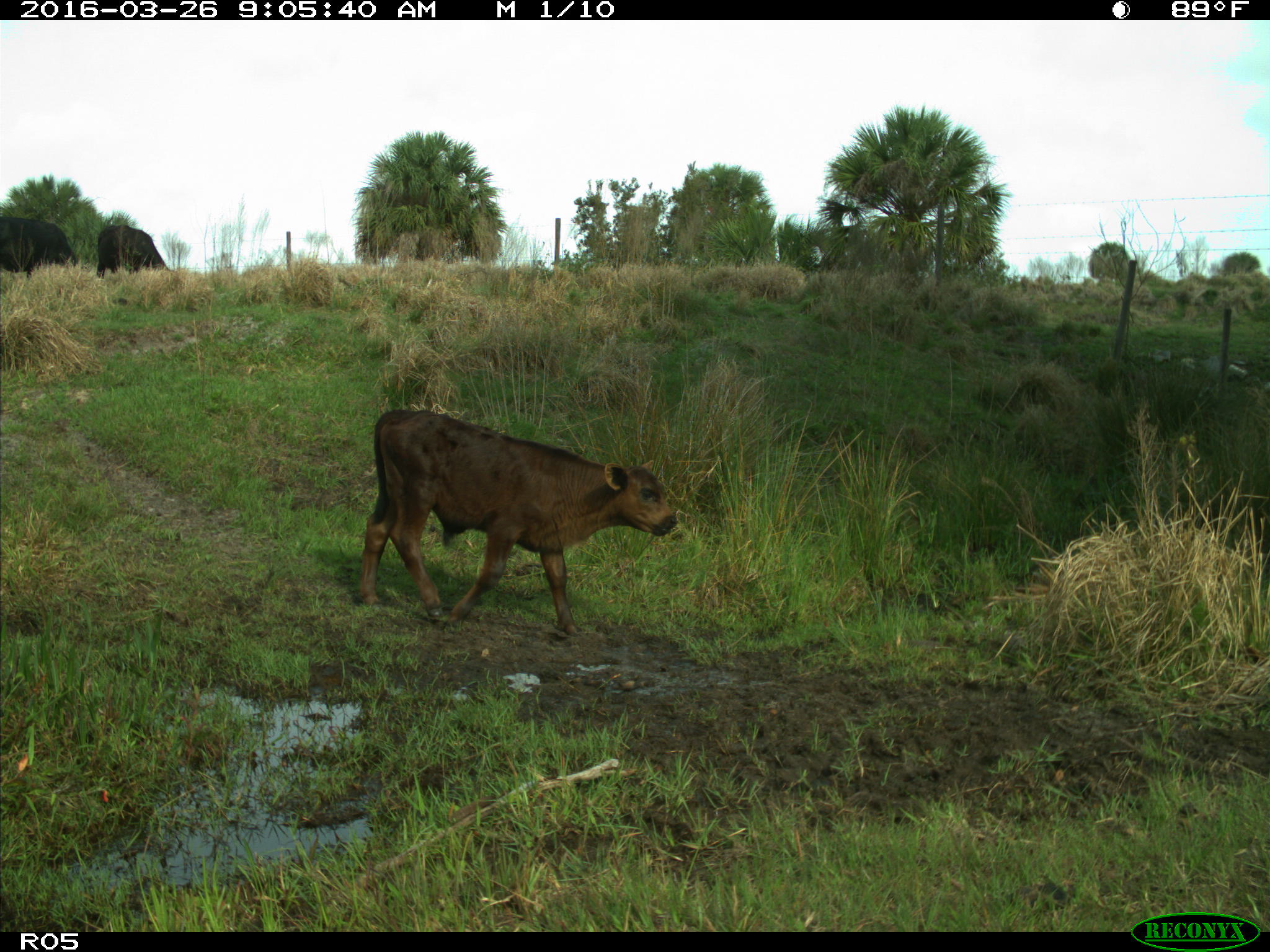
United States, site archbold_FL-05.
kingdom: Animalia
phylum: Chordata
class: Mammalia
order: Artiodactyla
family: Bovidae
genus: Bos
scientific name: Bos taurus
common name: domestic cow